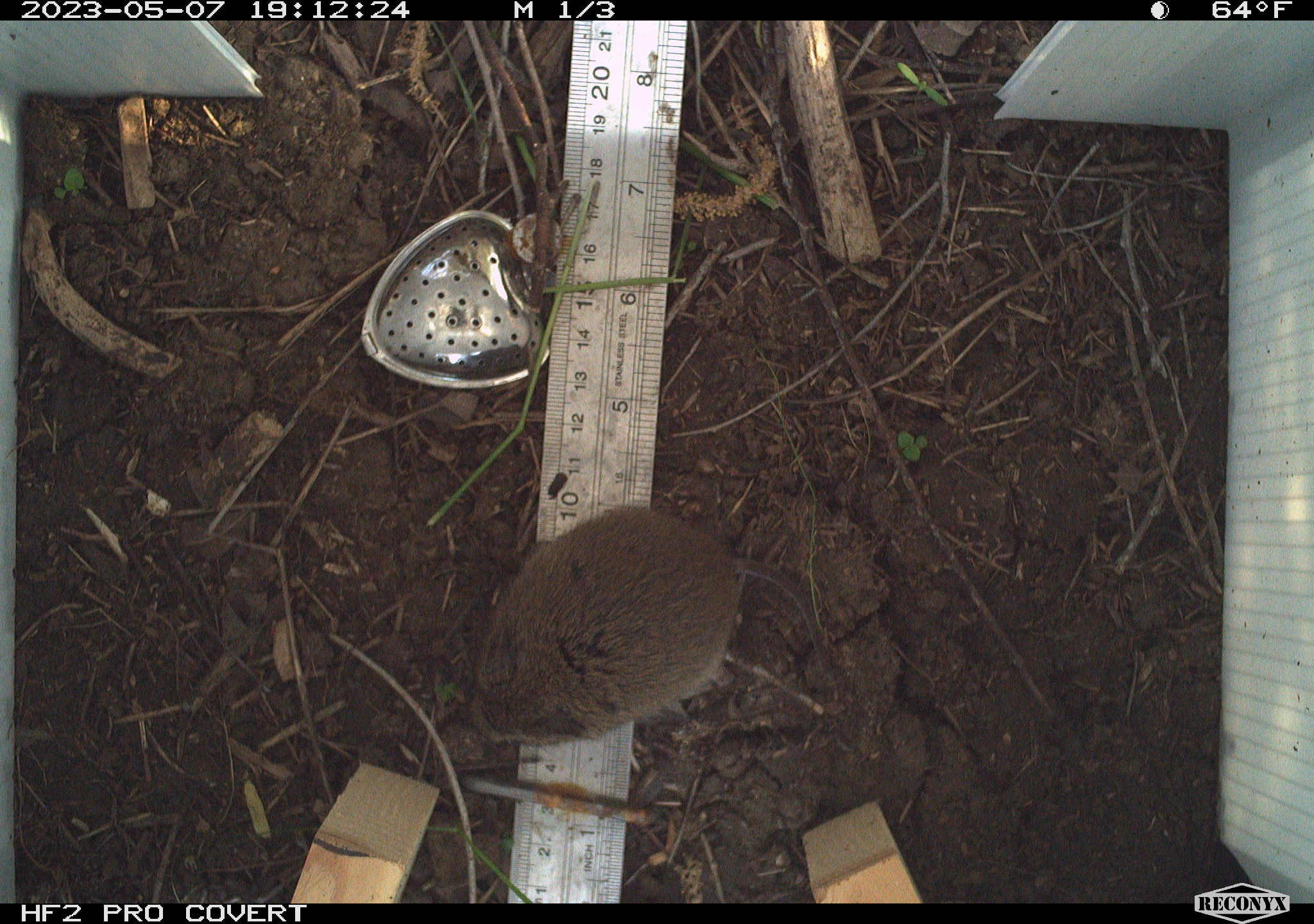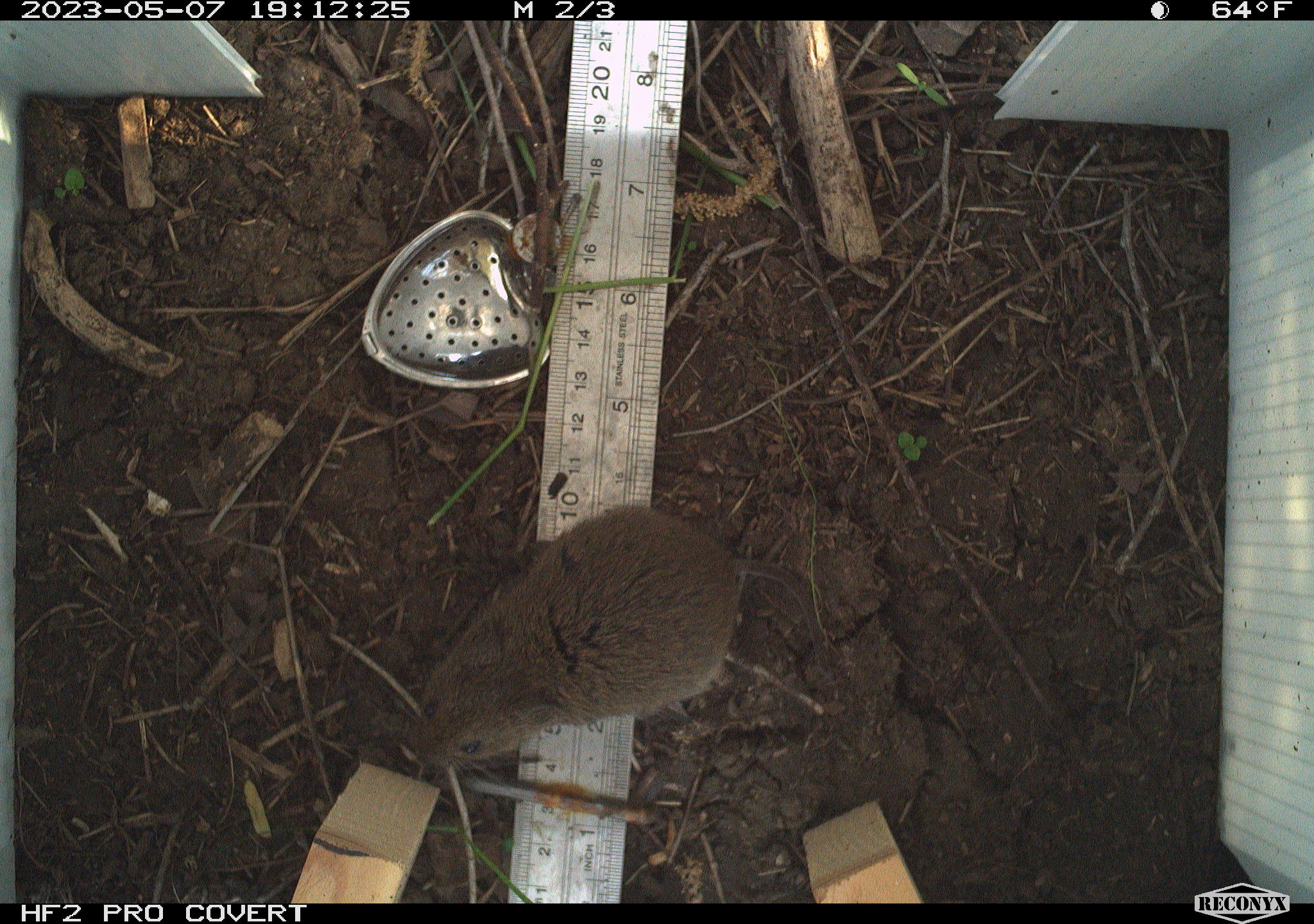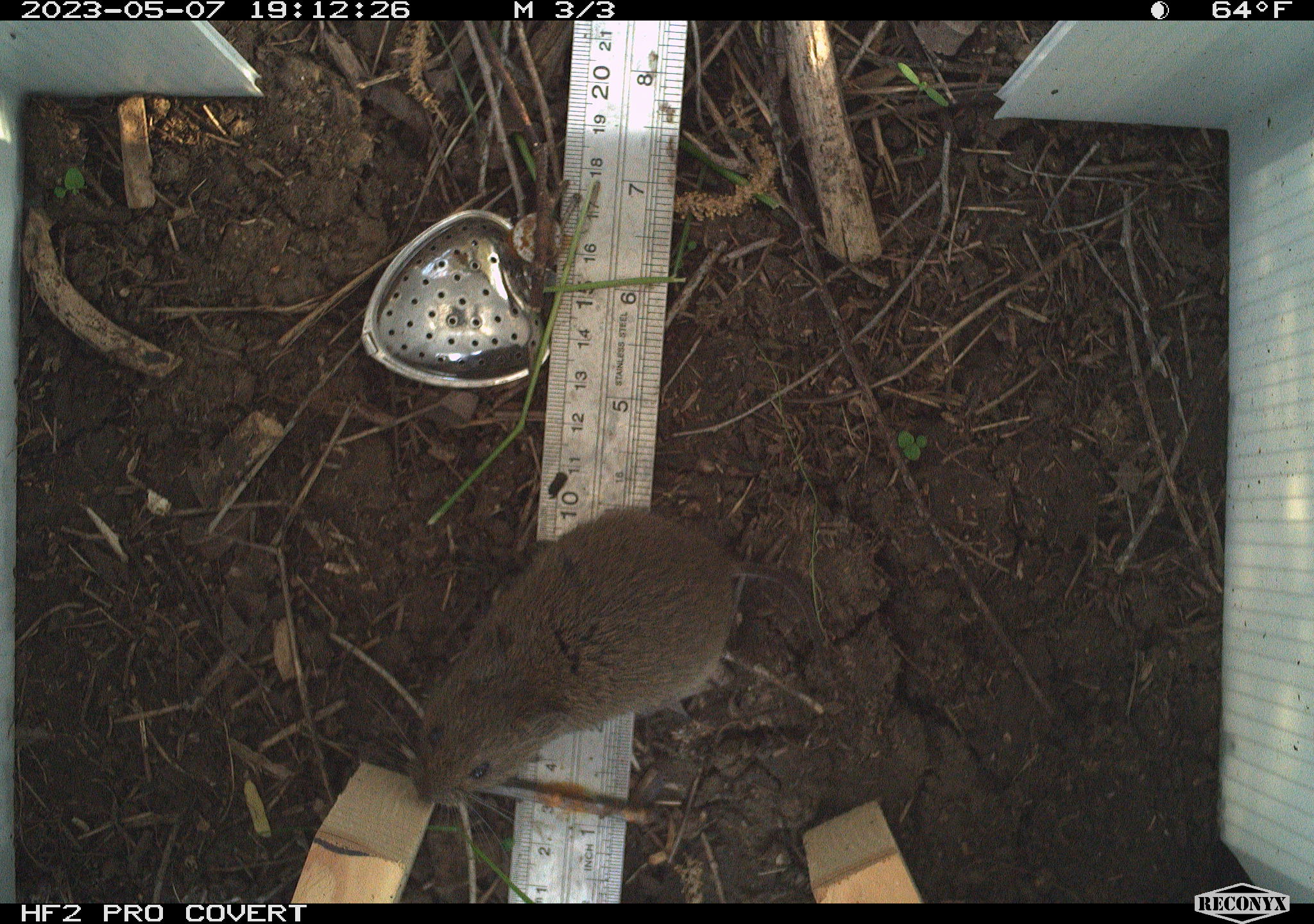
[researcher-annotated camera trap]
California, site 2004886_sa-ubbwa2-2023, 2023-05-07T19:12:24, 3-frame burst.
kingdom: Animalia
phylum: Chordata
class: Mammalia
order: Rodentia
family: Cricetidae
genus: Microtus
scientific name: Microtus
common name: meadow vole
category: microtus species